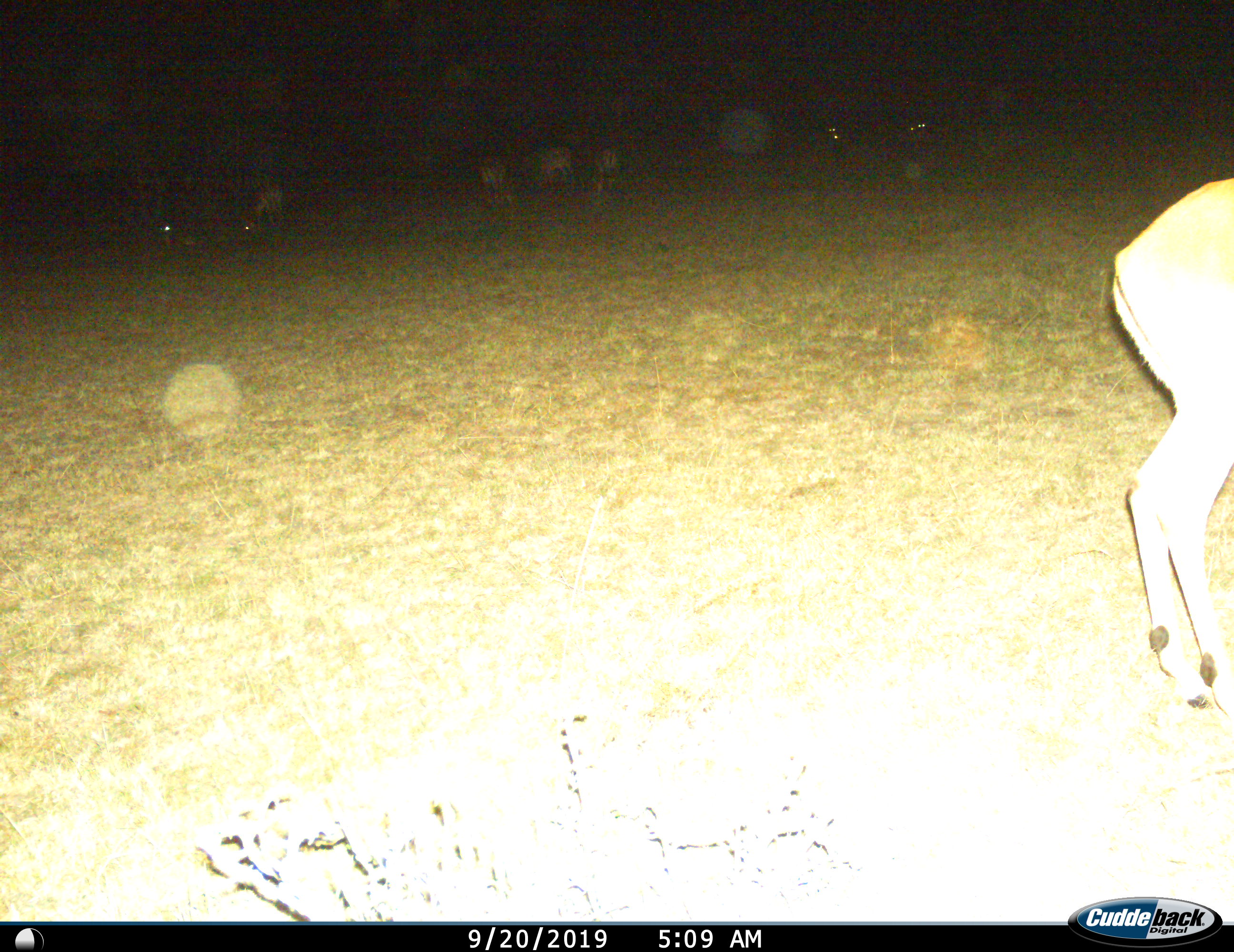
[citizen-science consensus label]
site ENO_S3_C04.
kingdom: Animalia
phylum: Chordata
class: Mammalia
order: Artiodactyla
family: Bovidae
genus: Aepyceros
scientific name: Aepyceros melampus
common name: impala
Impala (Aepyceros melampus), count 8. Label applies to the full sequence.